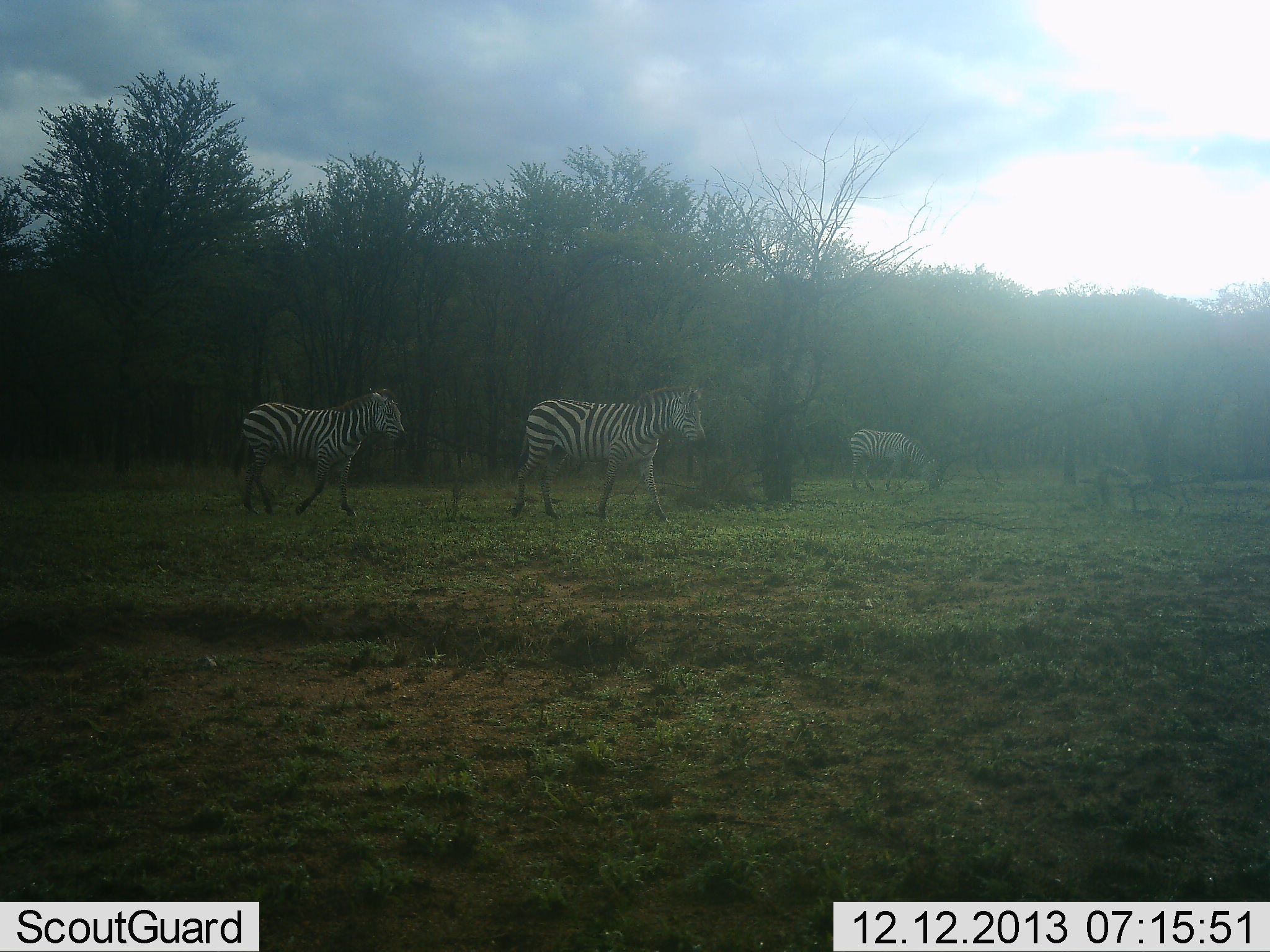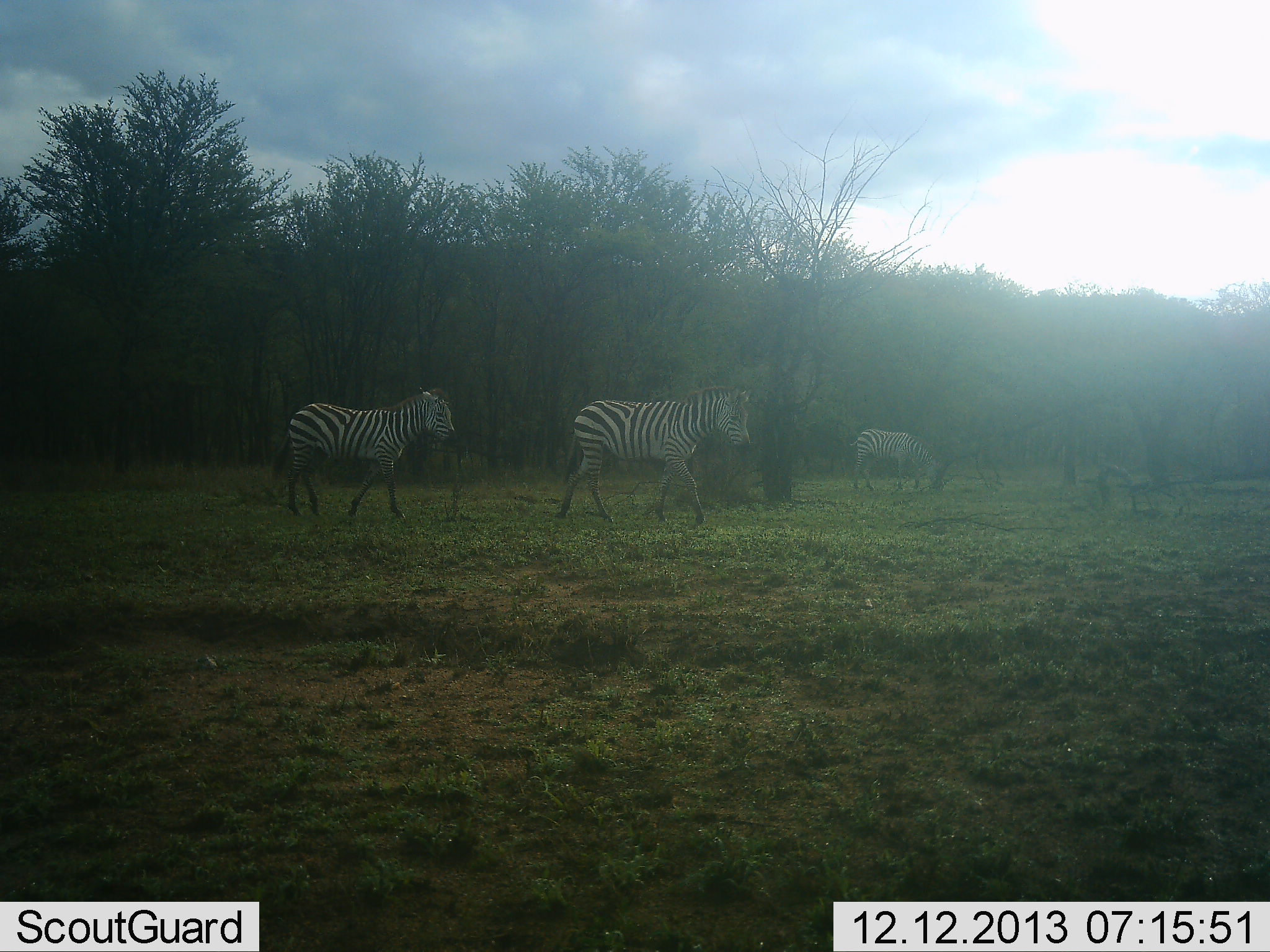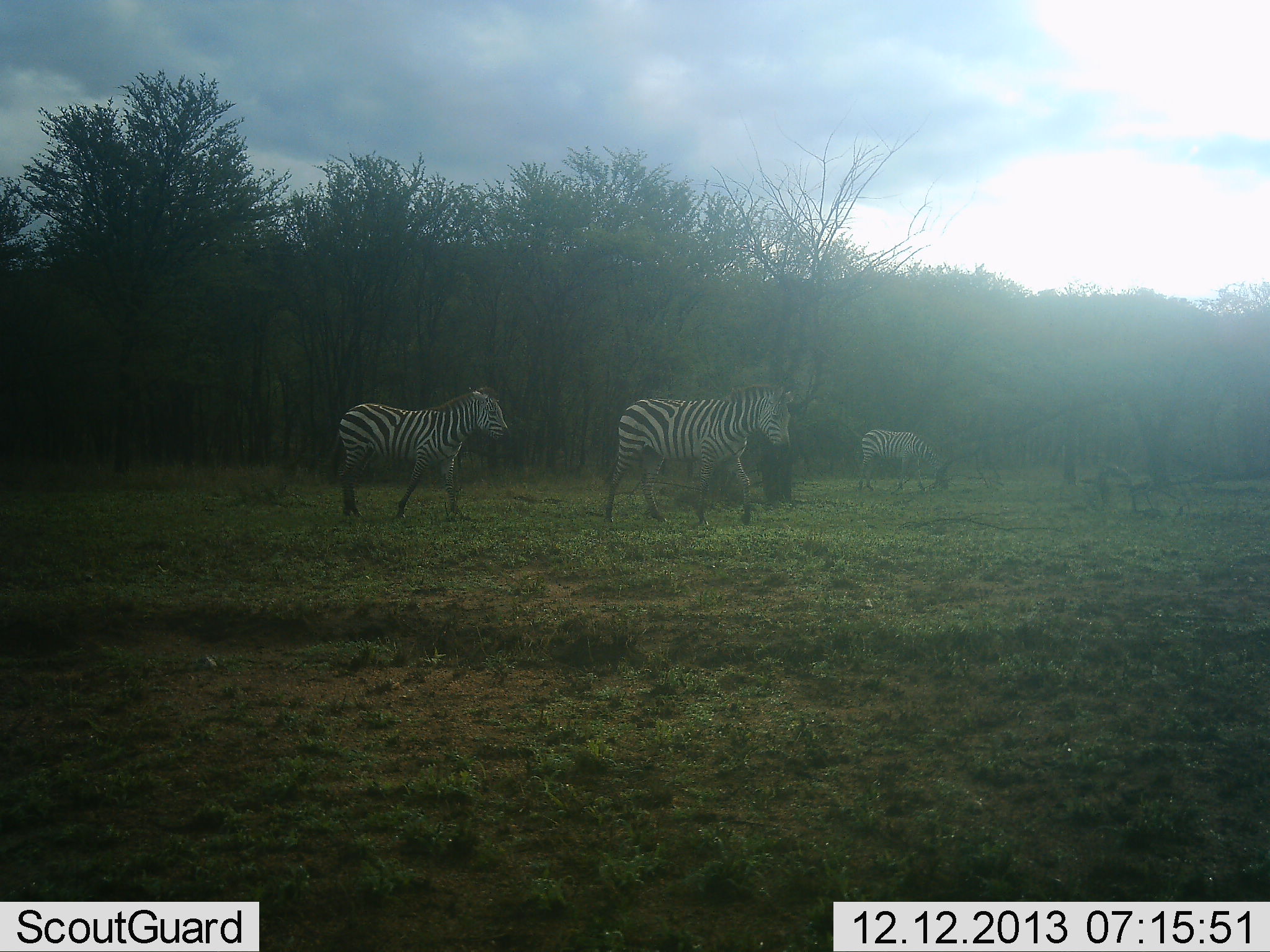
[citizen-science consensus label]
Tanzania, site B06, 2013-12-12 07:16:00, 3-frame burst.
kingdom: Animalia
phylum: Chordata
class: Mammalia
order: Perissodactyla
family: Equidae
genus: Equus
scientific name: Equus quagga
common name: plains zebra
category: zebra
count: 3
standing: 10%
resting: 0%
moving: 90%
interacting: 0%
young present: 0%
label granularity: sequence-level